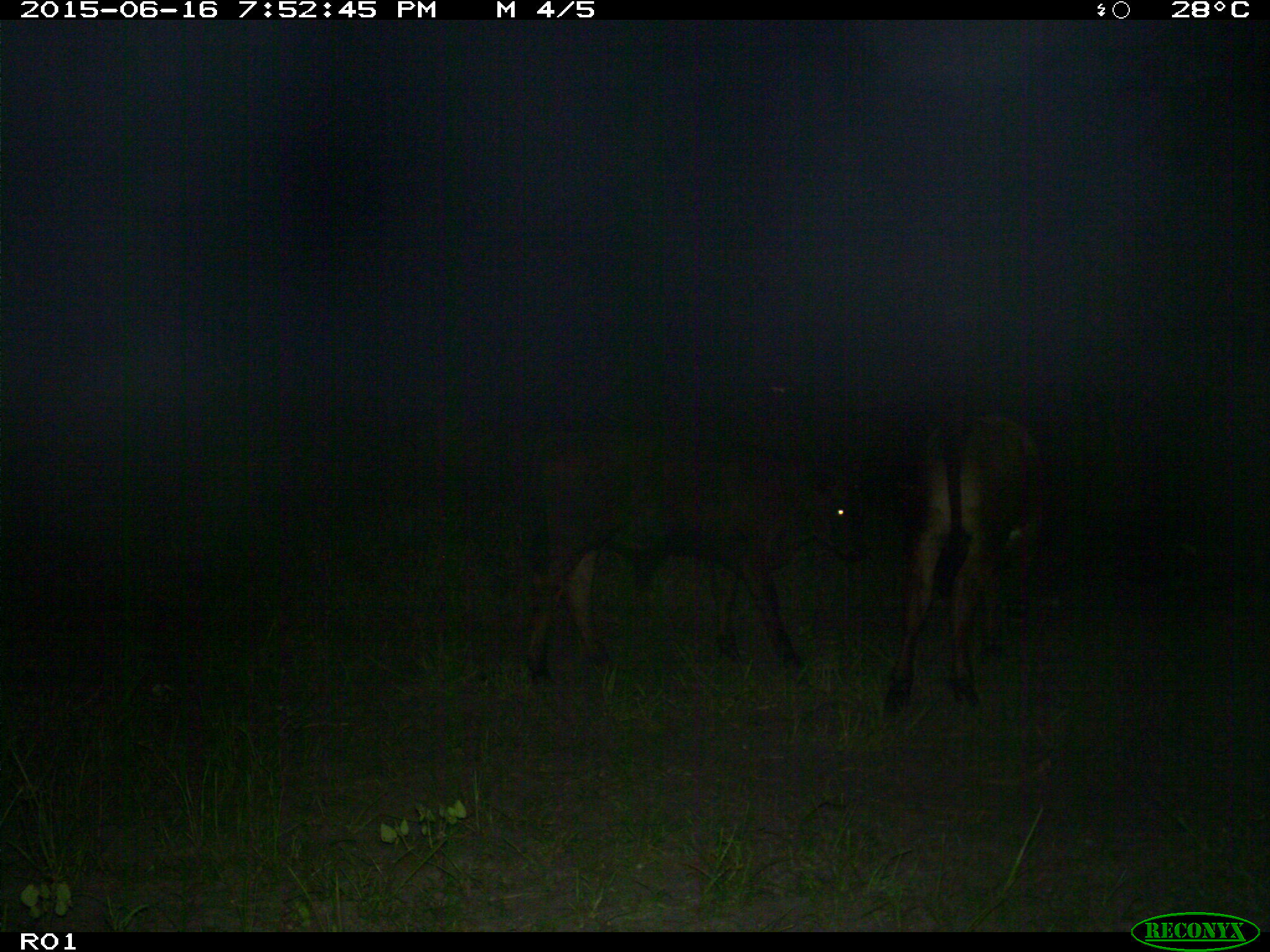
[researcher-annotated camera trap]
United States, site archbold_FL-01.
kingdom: Animalia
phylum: Chordata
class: Mammalia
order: Artiodactyla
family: Bovidae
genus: Bos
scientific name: Bos taurus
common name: domestic cow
Bos taurus (domestic cow).